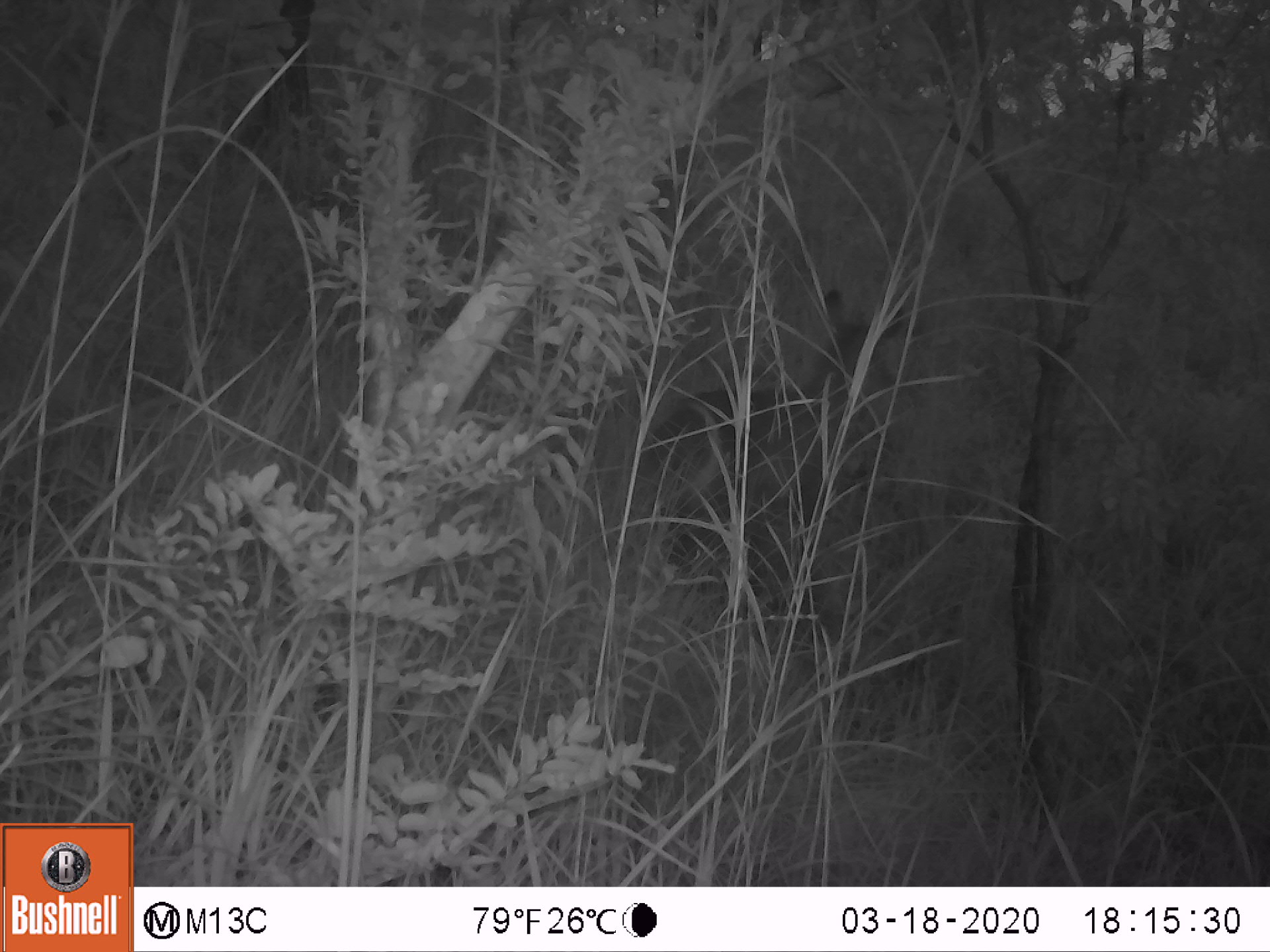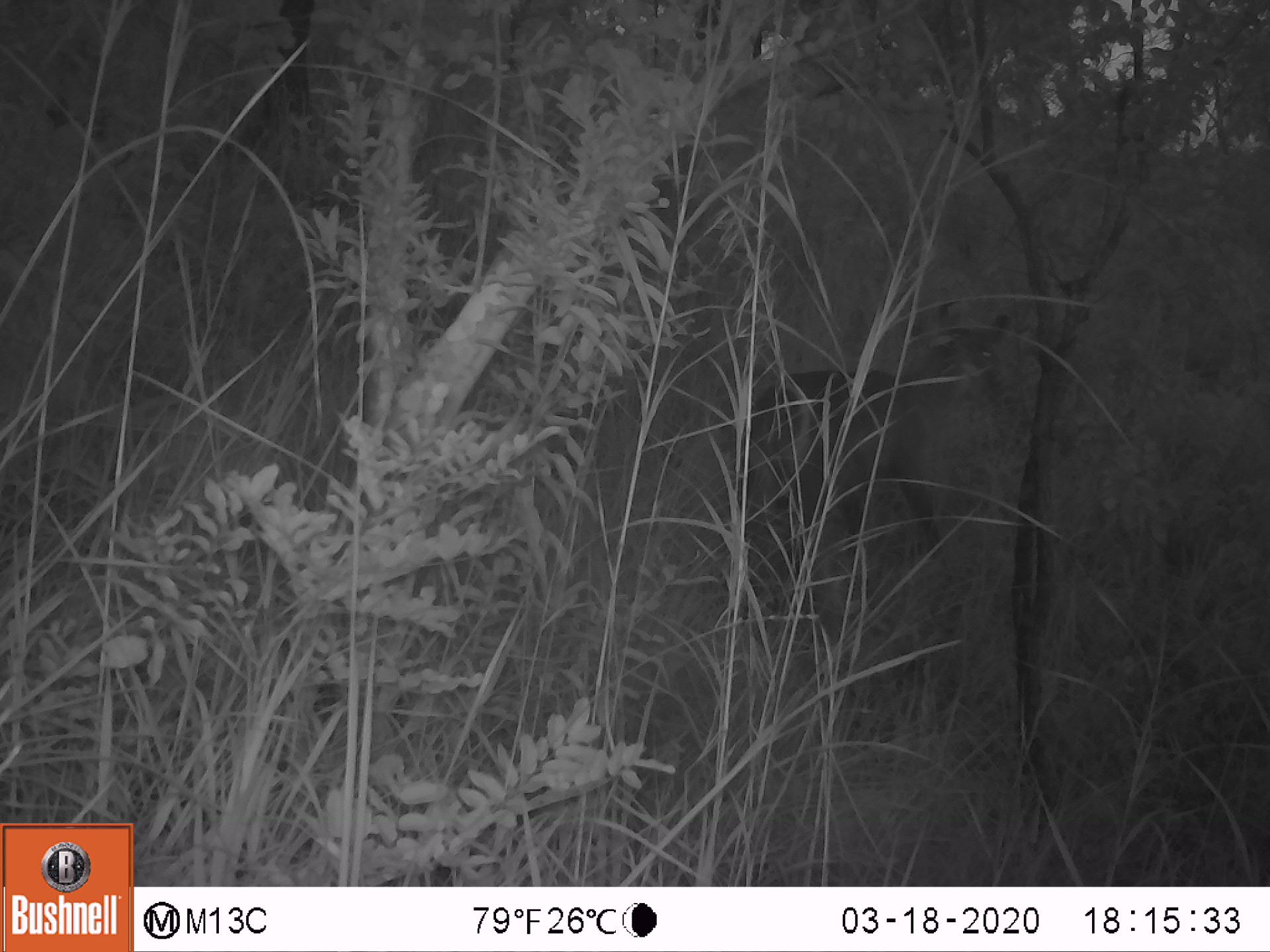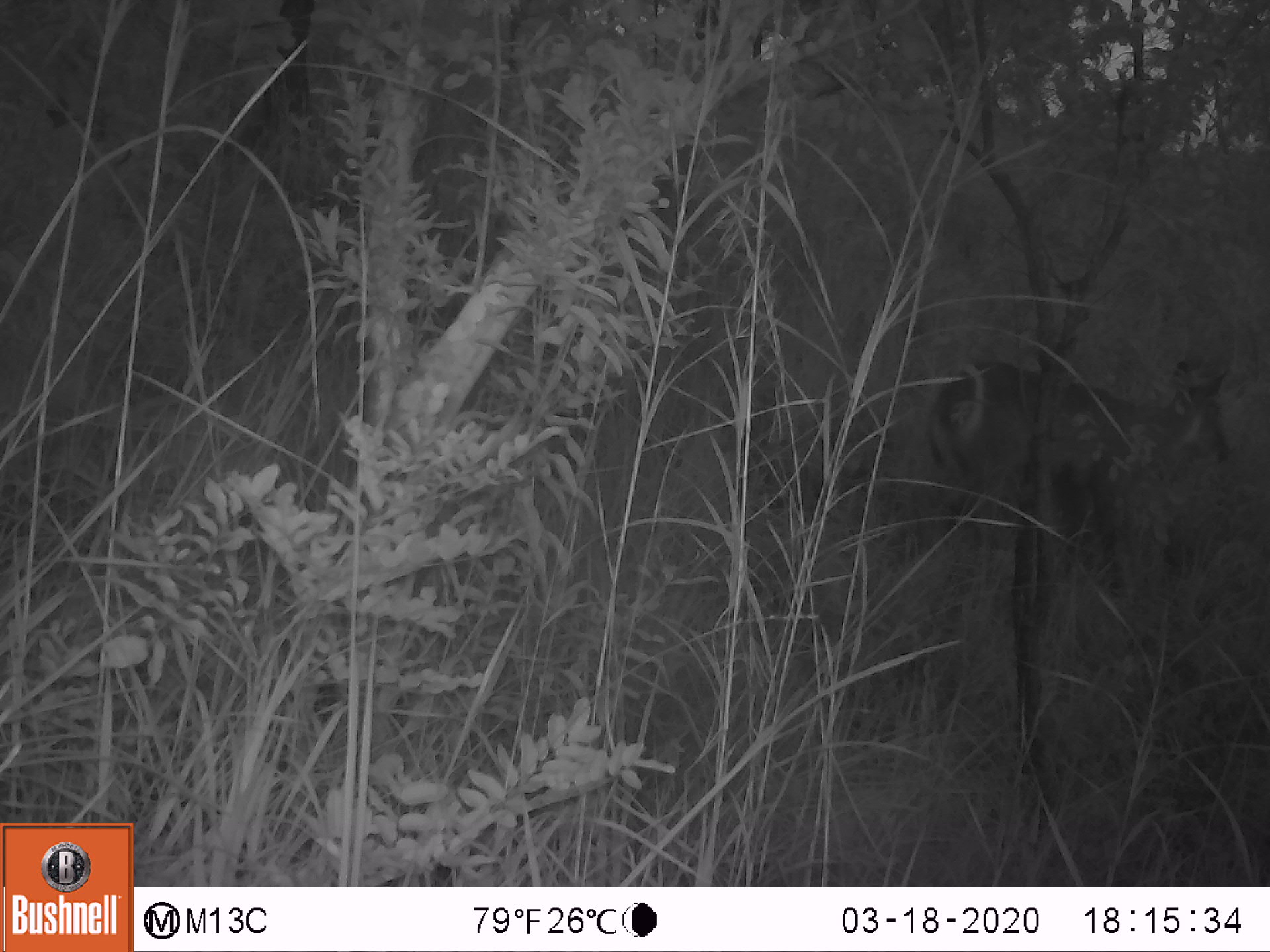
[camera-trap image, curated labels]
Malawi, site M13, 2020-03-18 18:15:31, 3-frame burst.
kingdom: Animalia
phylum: Chordata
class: Mammalia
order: Artiodactyla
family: Bovidae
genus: Kobus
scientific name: Kobus ellipsiprymnus ellipsiprymnus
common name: common waterbuck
Common waterbuck (Kobus ellipsiprymnus ellipsiprymnus), count 1.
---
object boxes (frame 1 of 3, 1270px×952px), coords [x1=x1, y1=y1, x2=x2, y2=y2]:
common waterbuck: [x1=656, y1=288, x2=919, y2=562]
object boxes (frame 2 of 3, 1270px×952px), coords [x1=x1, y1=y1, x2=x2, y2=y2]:
common waterbuck: [x1=730, y1=301, x2=1015, y2=576]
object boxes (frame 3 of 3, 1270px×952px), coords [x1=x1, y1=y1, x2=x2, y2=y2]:
common waterbuck: [x1=921, y1=360, x2=1234, y2=571]